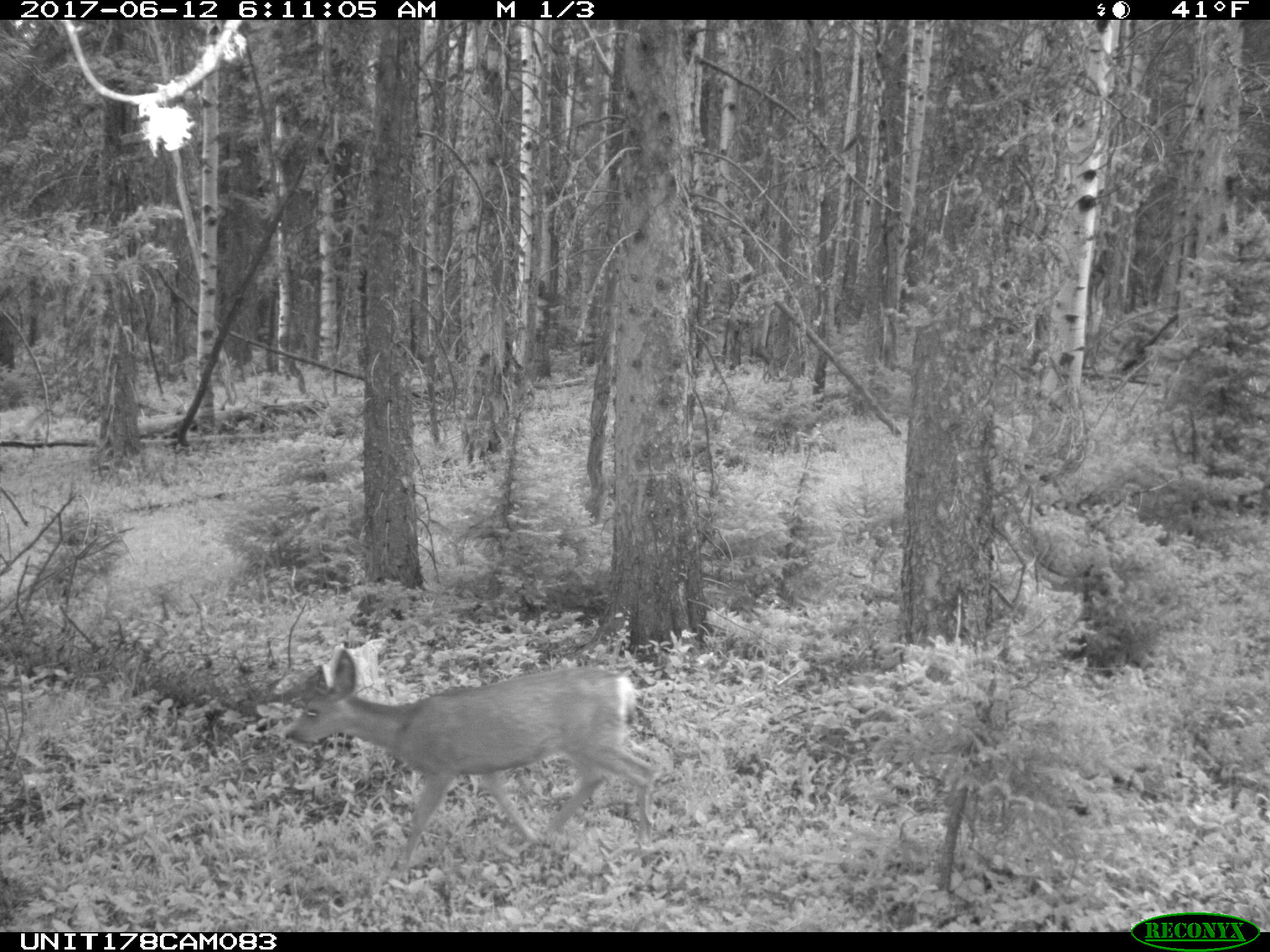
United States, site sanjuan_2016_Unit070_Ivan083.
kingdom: Animalia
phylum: Chordata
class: Mammalia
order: Artiodactyla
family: Cervidae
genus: Odocoileus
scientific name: Odocoileus hemionus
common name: mule deer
Odocoileus hemionus (mule deer).